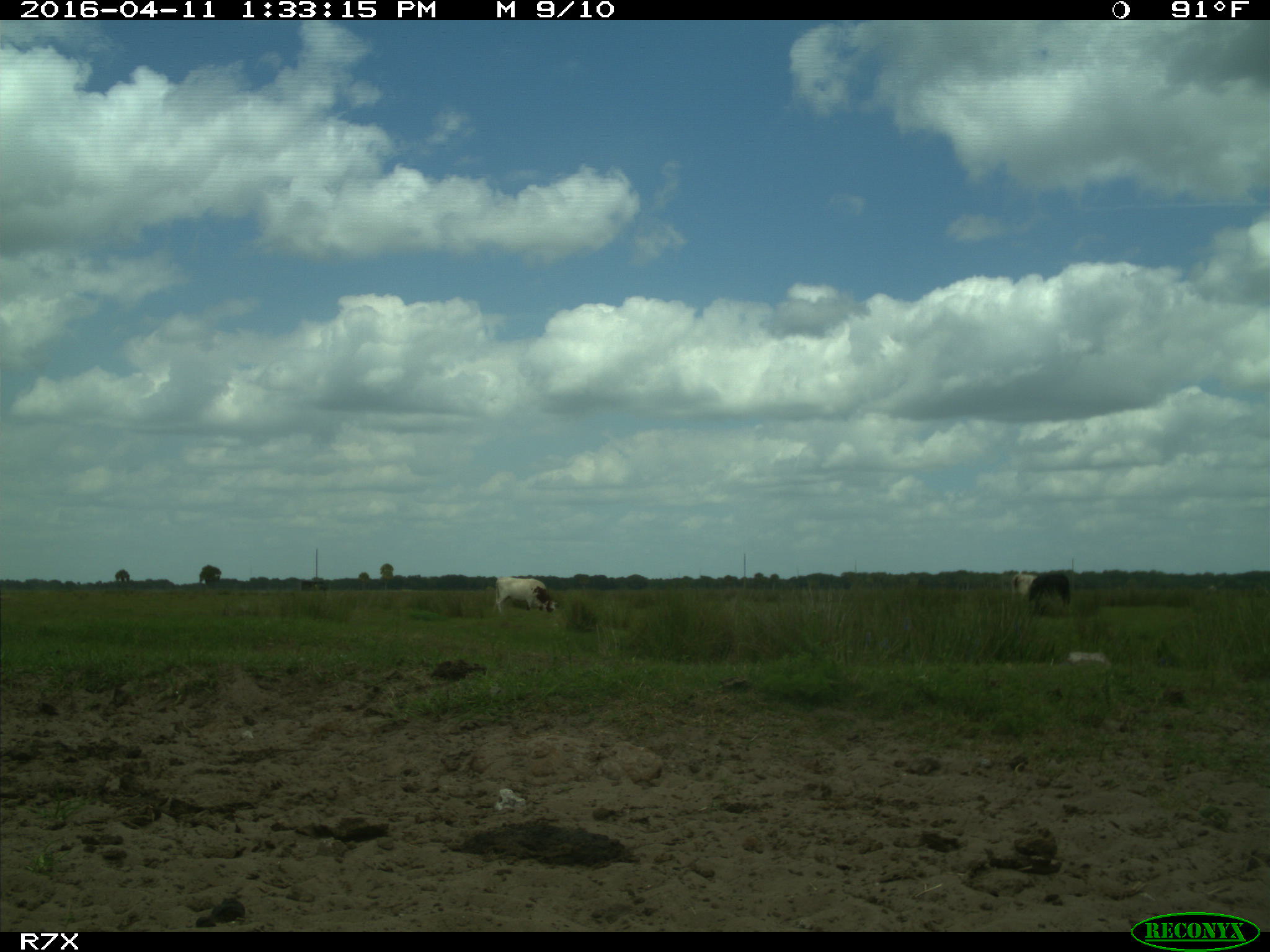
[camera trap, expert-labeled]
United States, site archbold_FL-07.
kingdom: Animalia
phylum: Chordata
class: Mammalia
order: Artiodactyla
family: Bovidae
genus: Bos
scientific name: Bos taurus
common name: domestic cow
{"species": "Bos taurus (domestic cow)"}